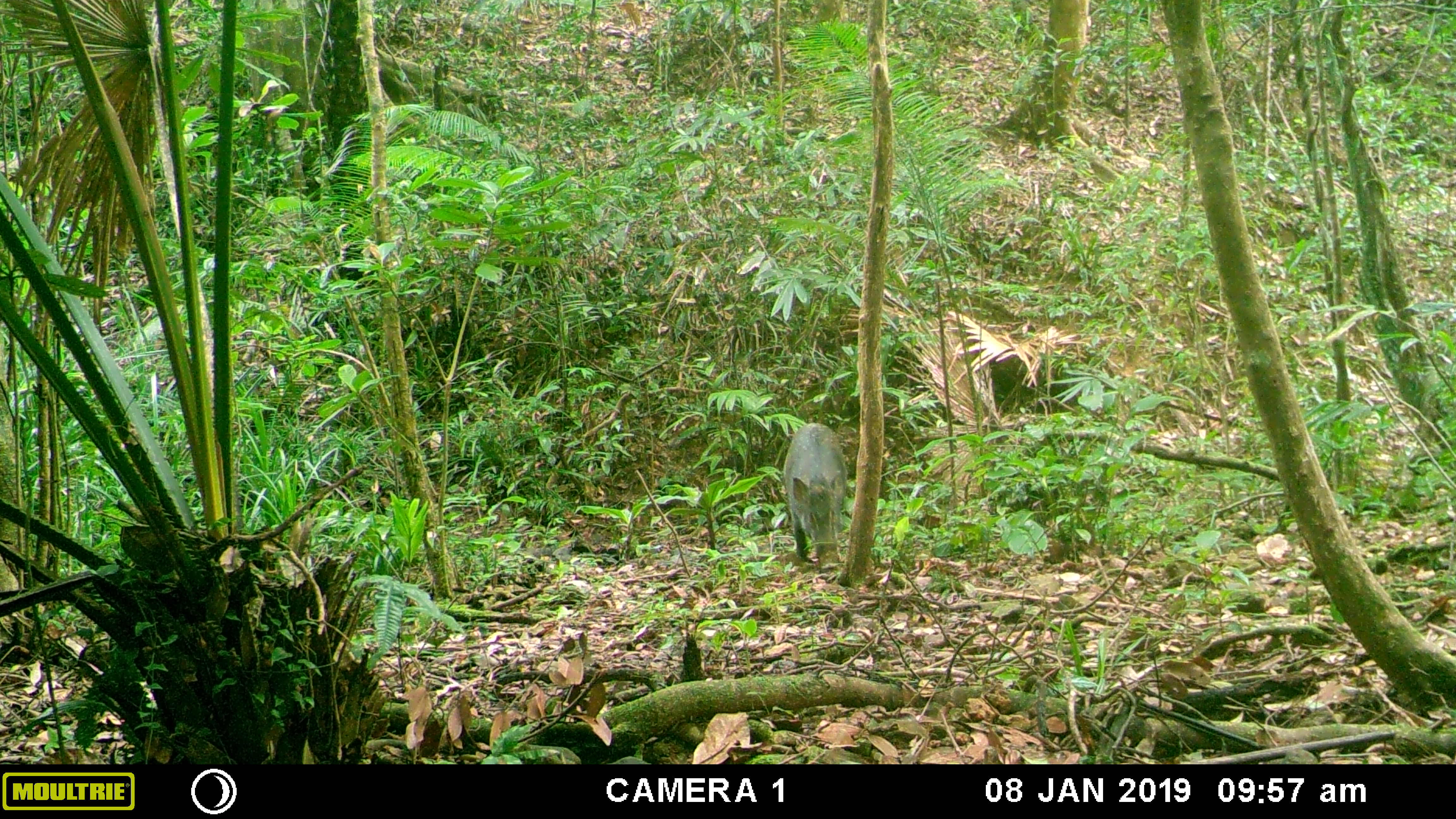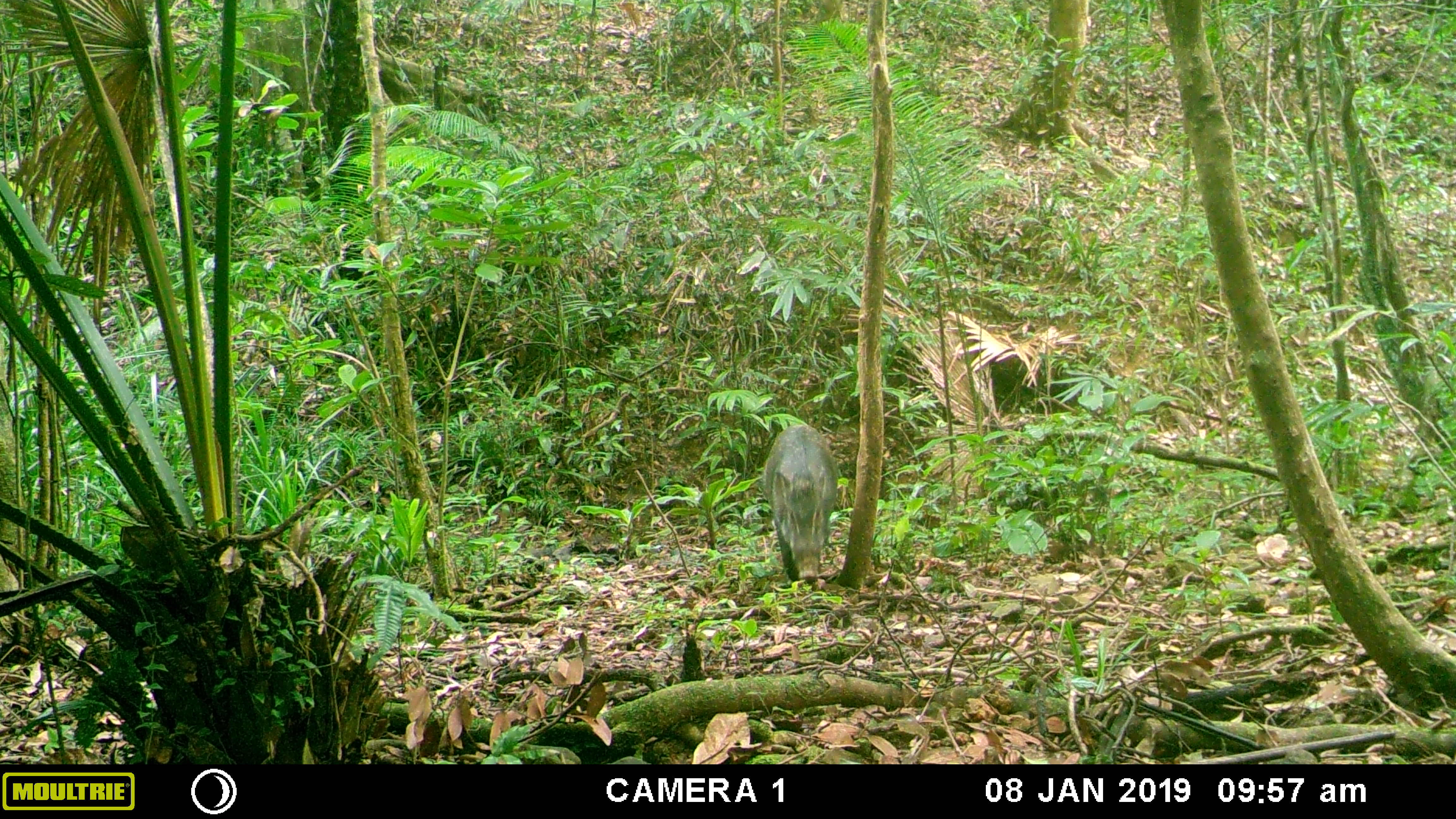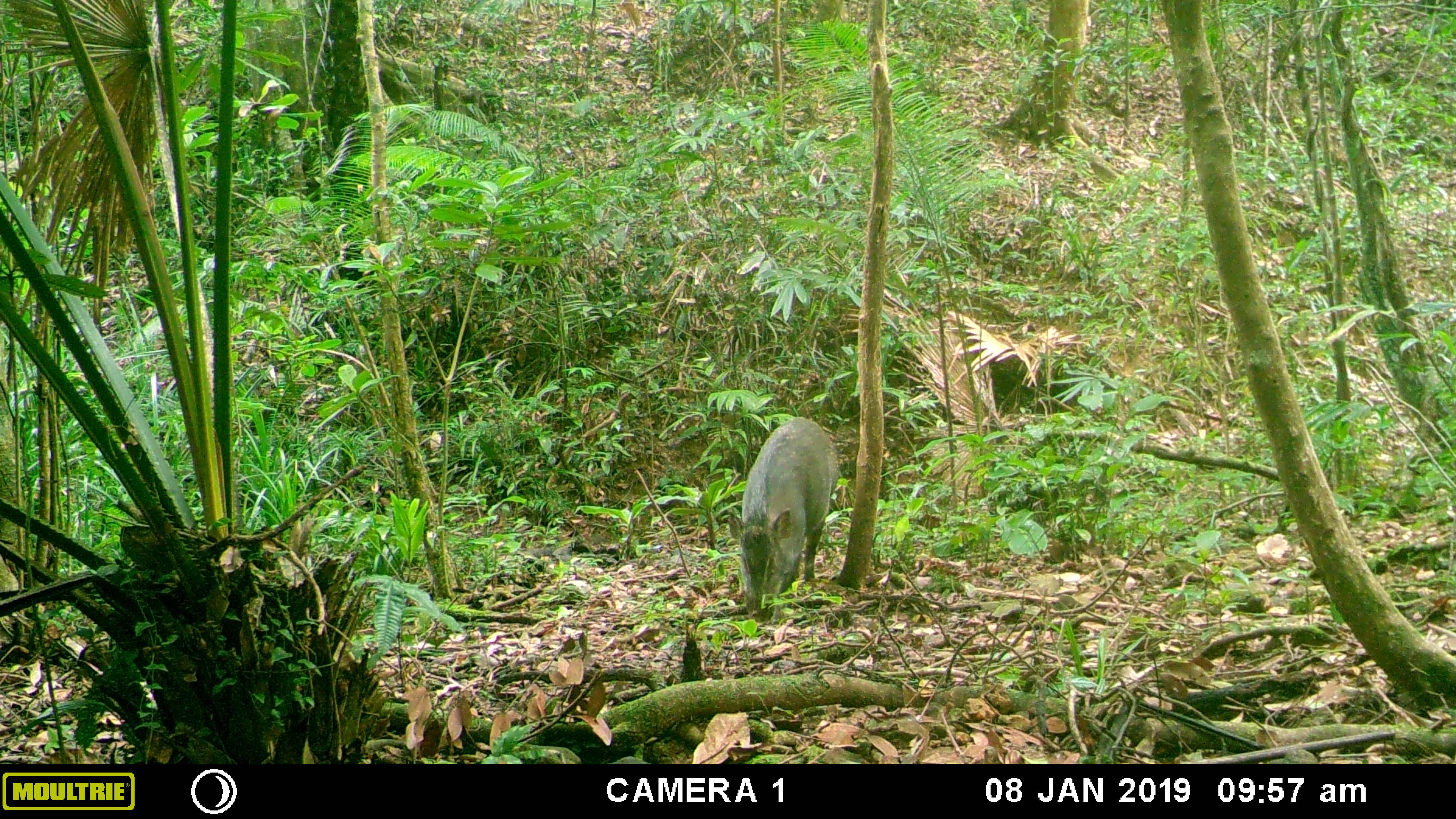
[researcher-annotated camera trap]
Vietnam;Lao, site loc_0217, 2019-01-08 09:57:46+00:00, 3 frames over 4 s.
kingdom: Animalia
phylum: Chordata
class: Mammalia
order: Artiodactyla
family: Suidae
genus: Sus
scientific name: Sus scrofa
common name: eurasian wild pig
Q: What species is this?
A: Eurasian wild pig (Sus scrofa).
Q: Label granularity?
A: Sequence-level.